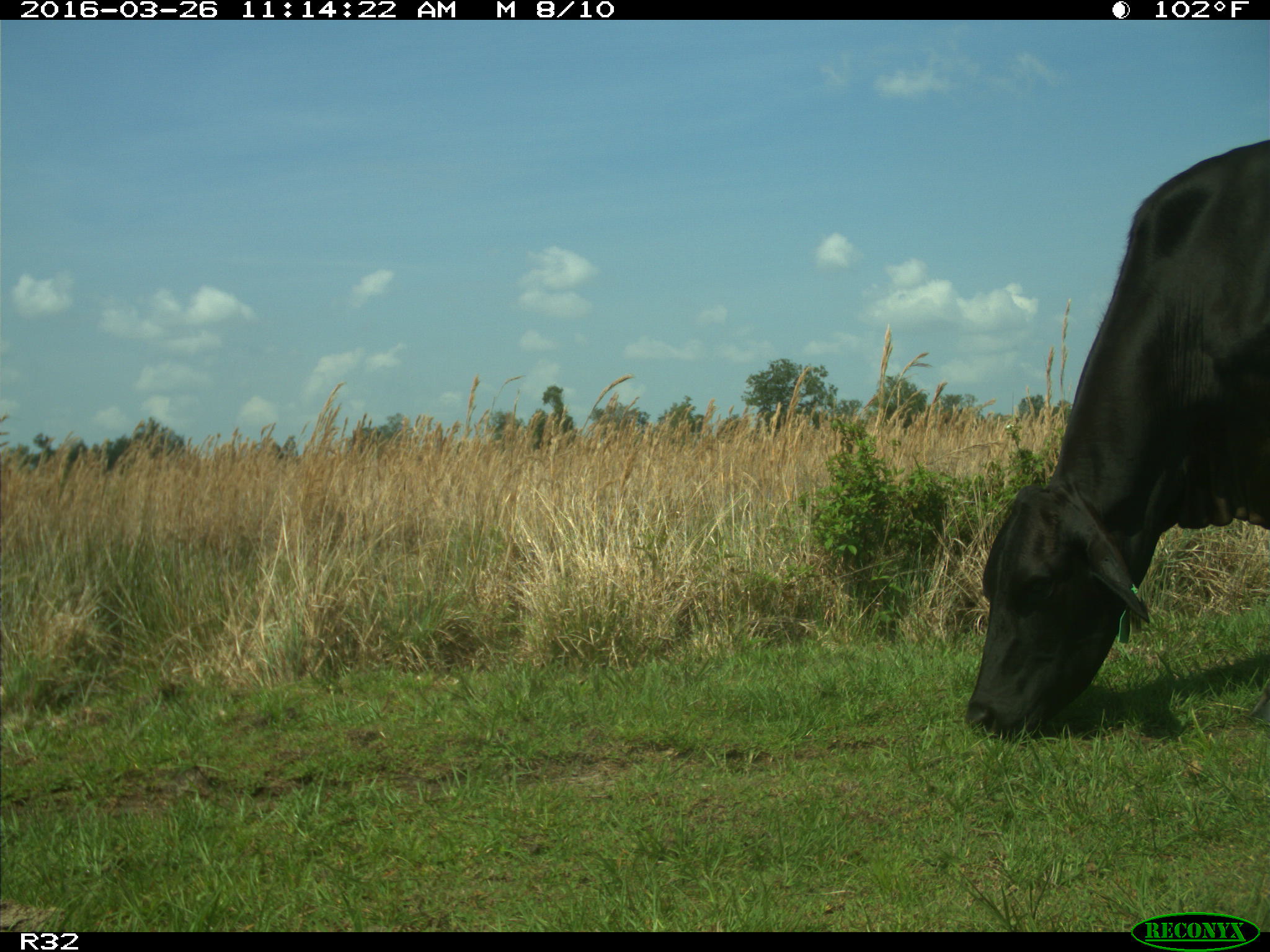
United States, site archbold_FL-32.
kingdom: Animalia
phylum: Chordata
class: Mammalia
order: Artiodactyla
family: Bovidae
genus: Bos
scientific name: Bos taurus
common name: domestic cow